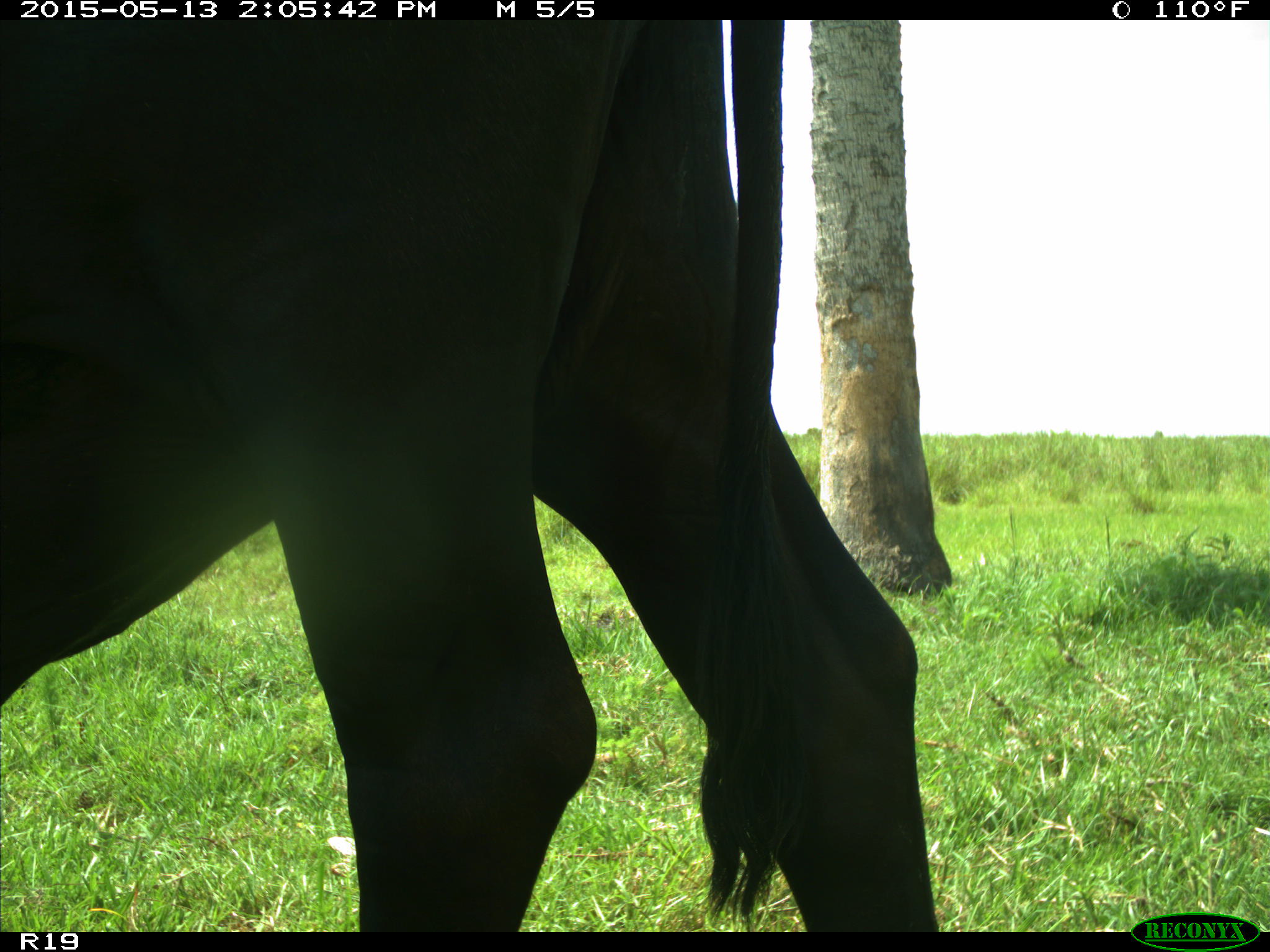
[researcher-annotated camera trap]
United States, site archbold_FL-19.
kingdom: Animalia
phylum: Chordata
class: Mammalia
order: Artiodactyla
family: Bovidae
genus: Bos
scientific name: Bos taurus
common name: domestic cow